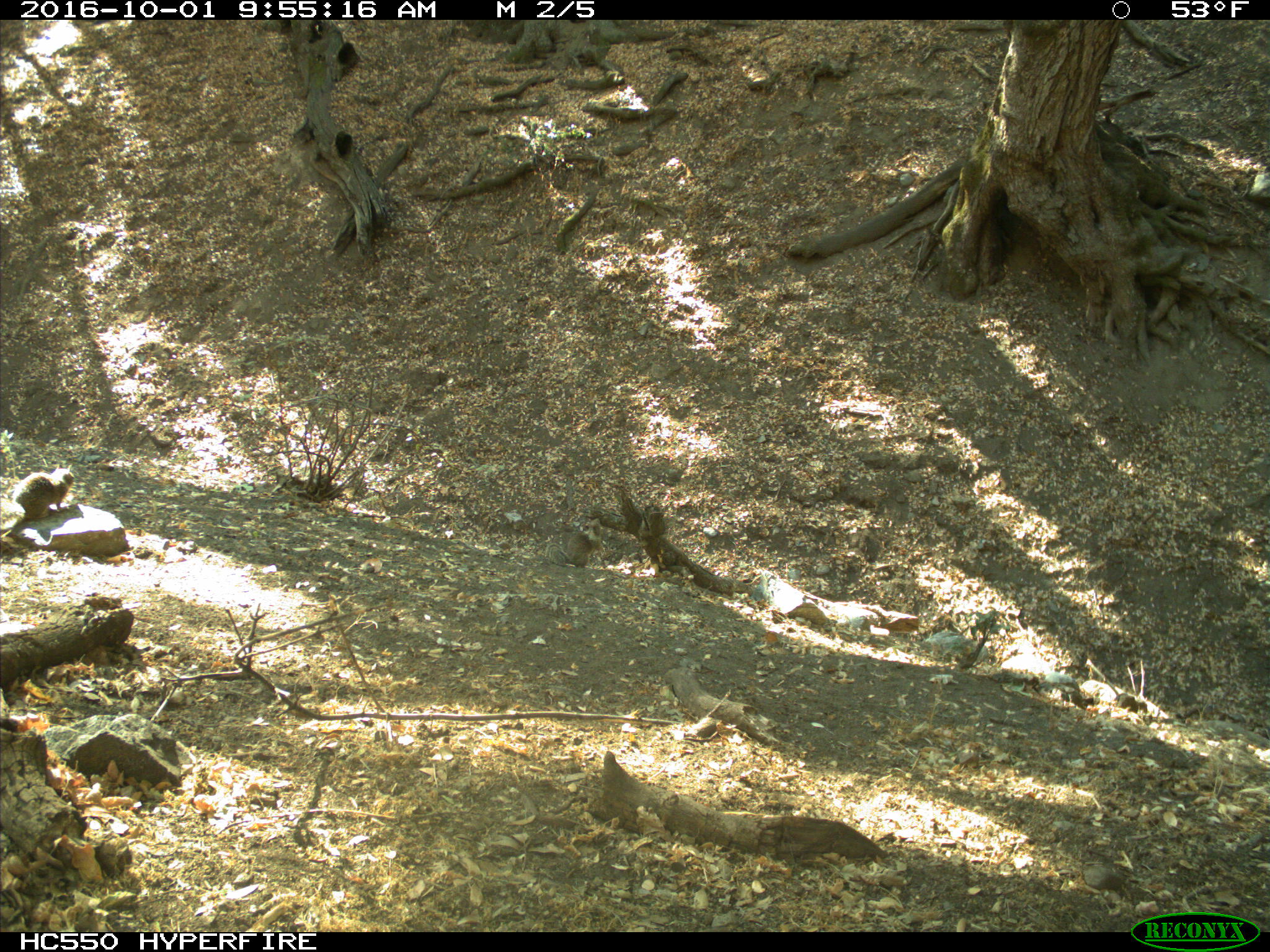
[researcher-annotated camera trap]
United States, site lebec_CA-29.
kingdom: Animalia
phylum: Chordata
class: Mammalia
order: Rodentia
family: Sciuridae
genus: Otospermophilus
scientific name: Otospermophilus beecheyi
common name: california ground squirrel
Otospermophilus beecheyi (california ground squirrel).